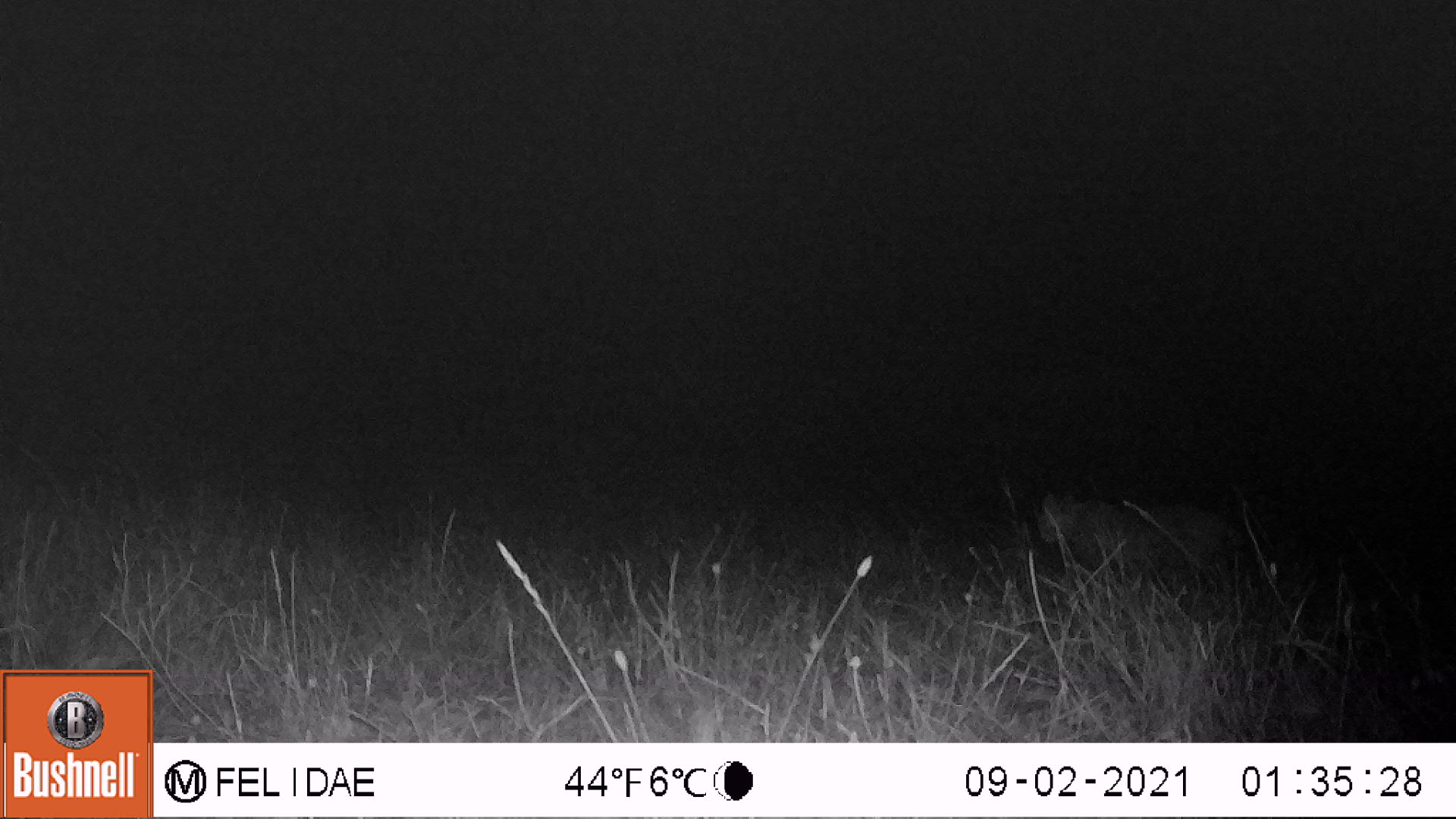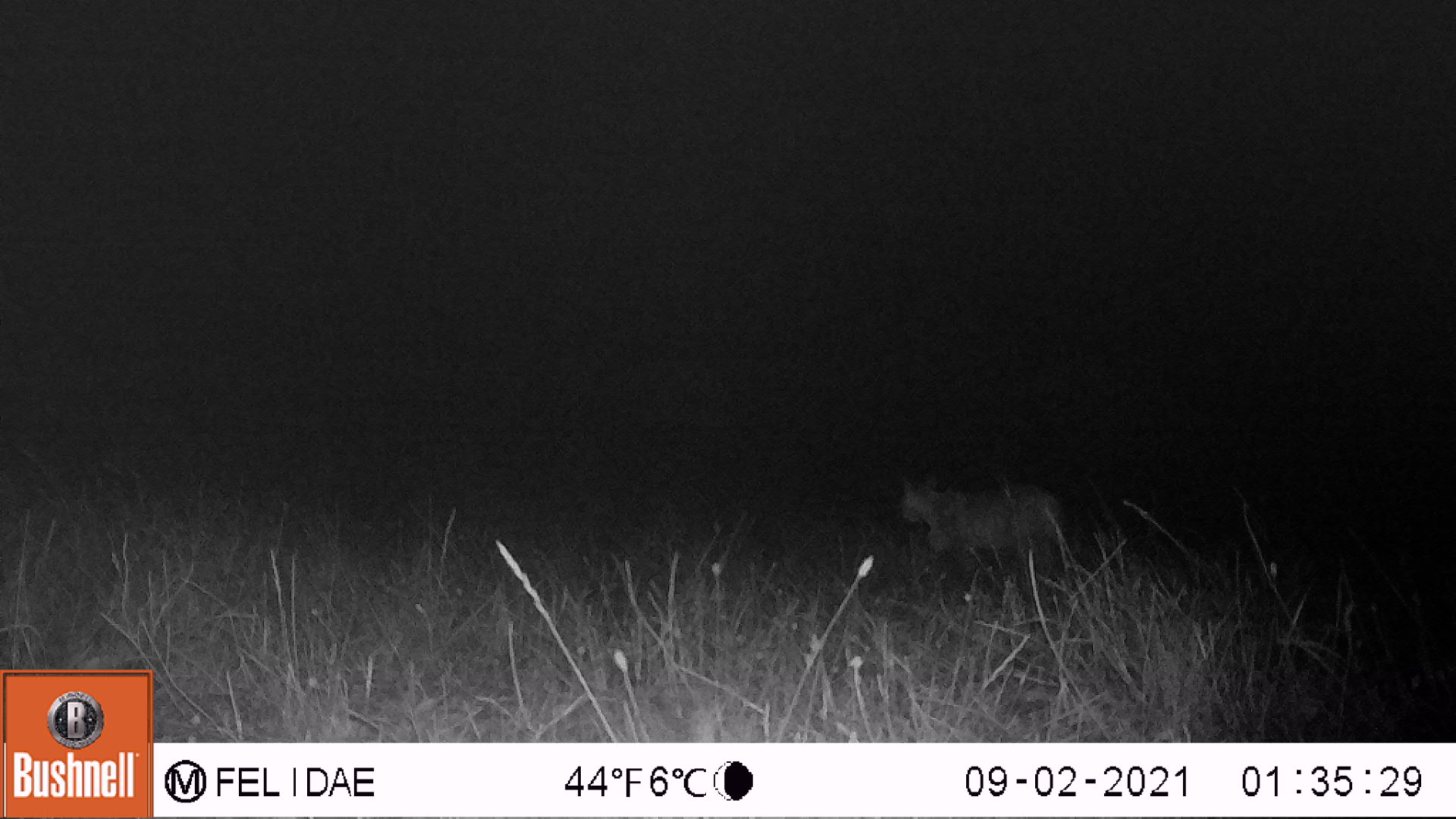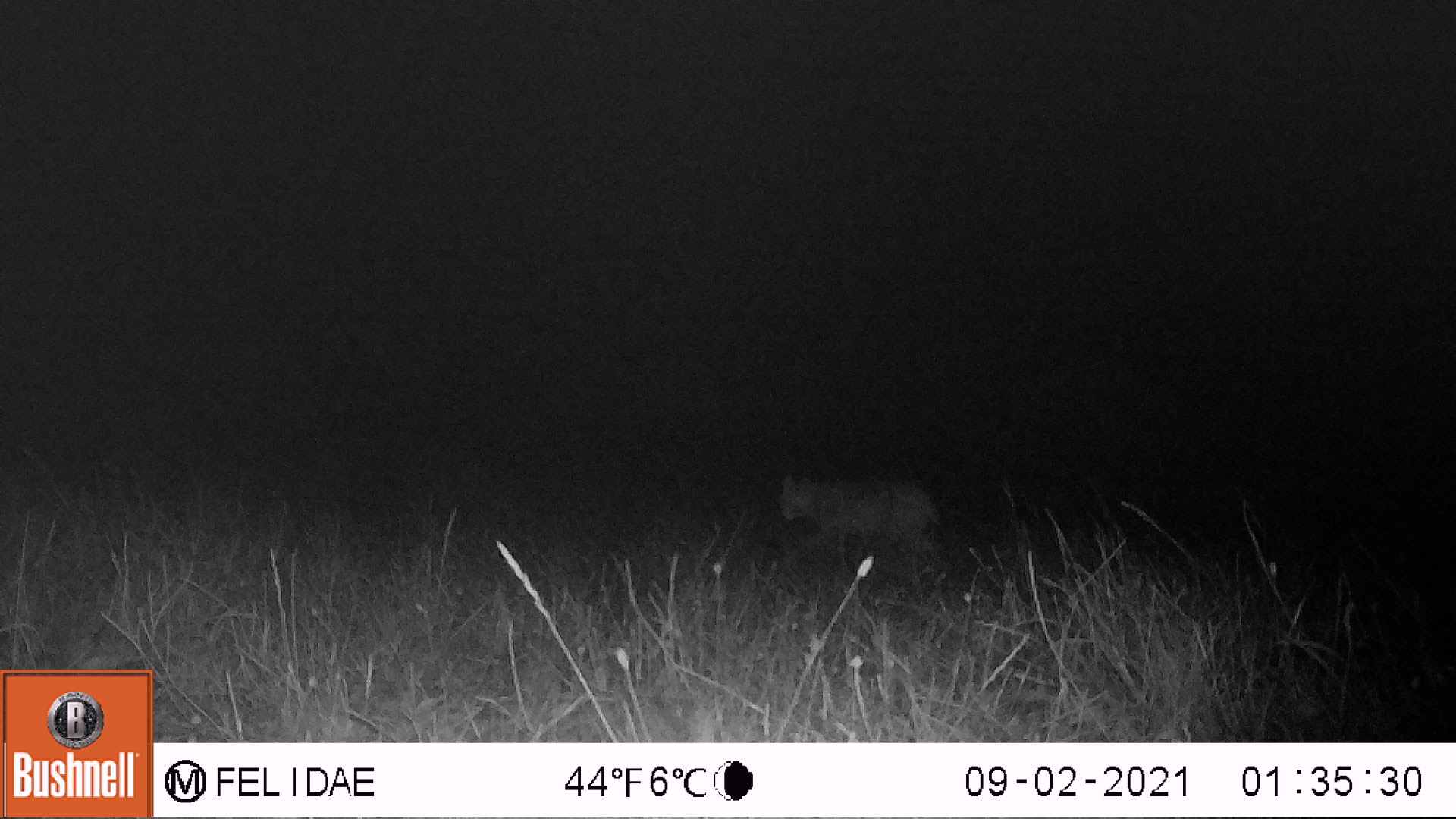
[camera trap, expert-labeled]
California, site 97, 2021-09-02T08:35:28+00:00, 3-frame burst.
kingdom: Animalia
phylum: Chordata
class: Mammalia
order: Carnivora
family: Felidae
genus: Lynx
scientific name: Lynx rufus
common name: bobcat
Bobcat (Lynx rufus).